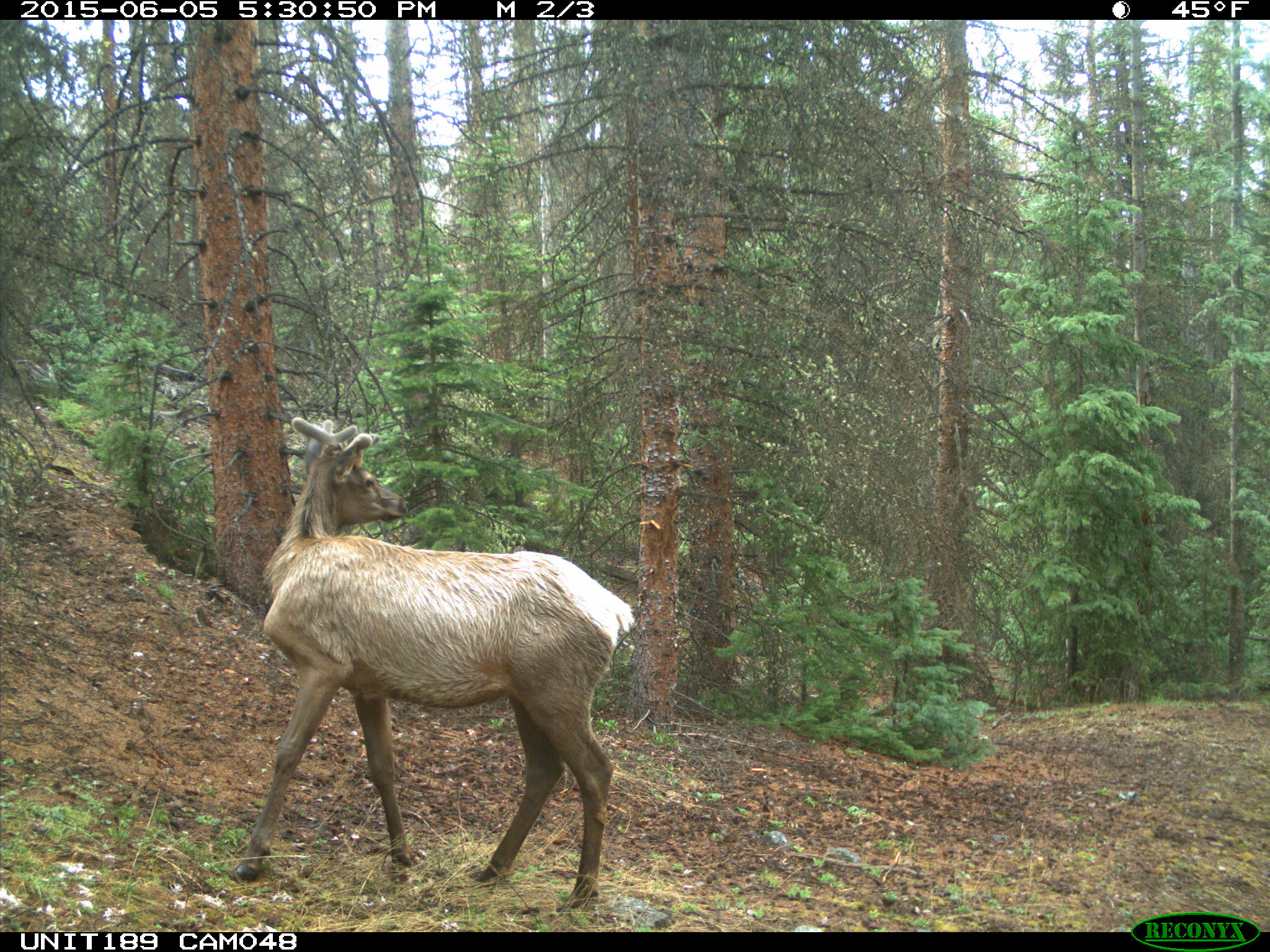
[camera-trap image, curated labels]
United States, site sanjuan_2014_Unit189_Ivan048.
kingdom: Animalia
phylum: Chordata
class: Mammalia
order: Artiodactyla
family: Cervidae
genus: Cervus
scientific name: Cervus elaphus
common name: red deer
Cervus elaphus (red deer).